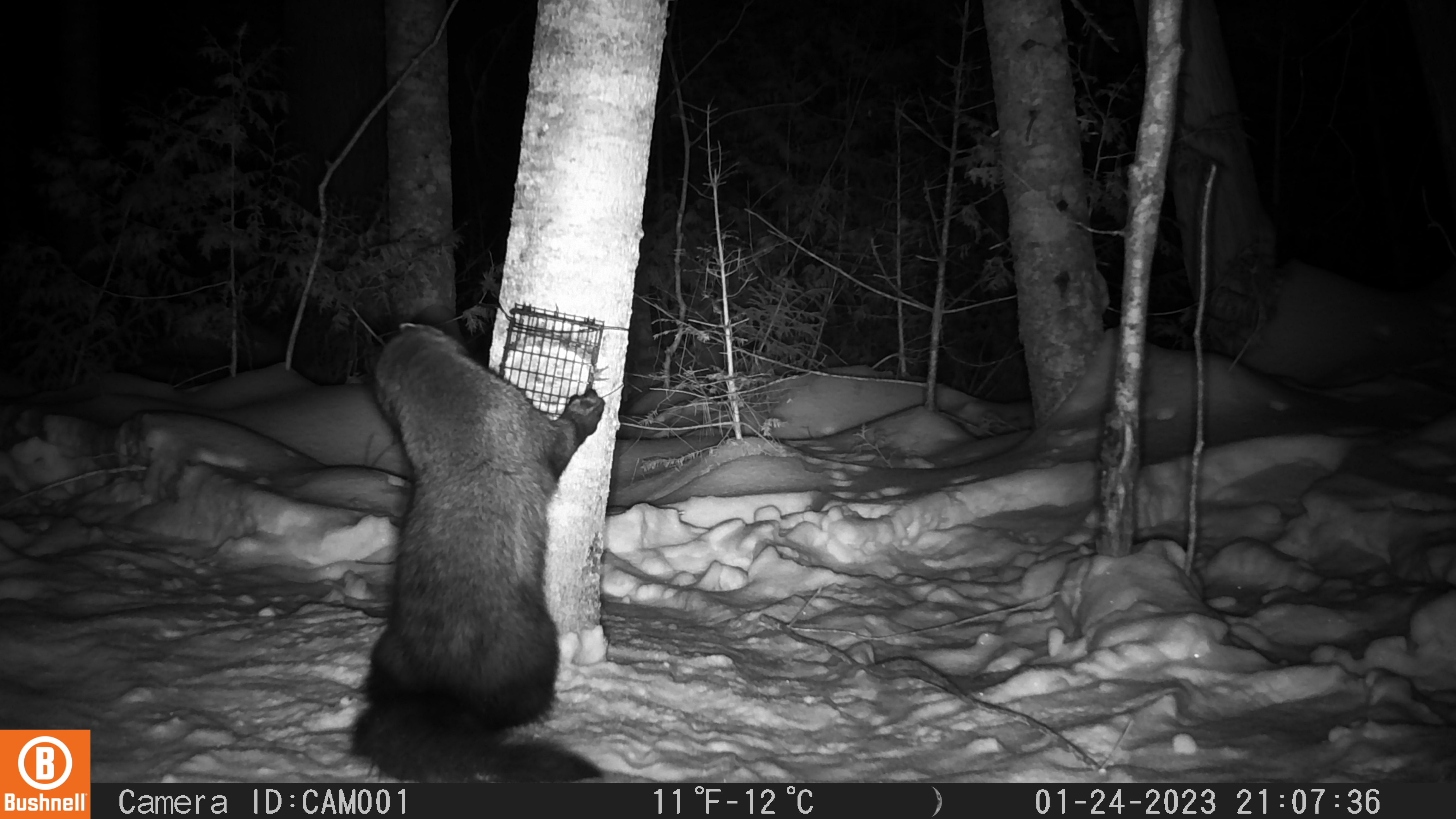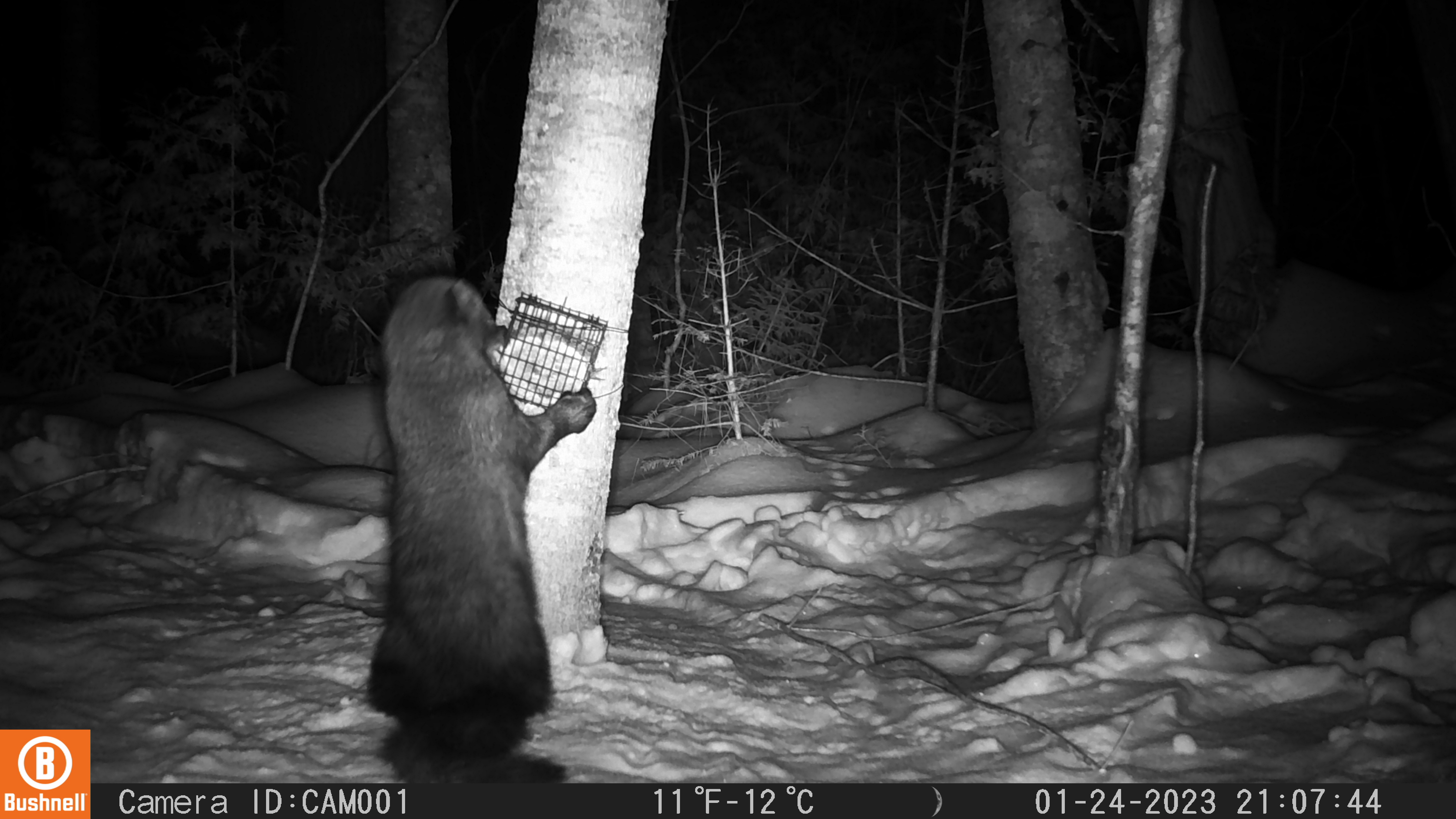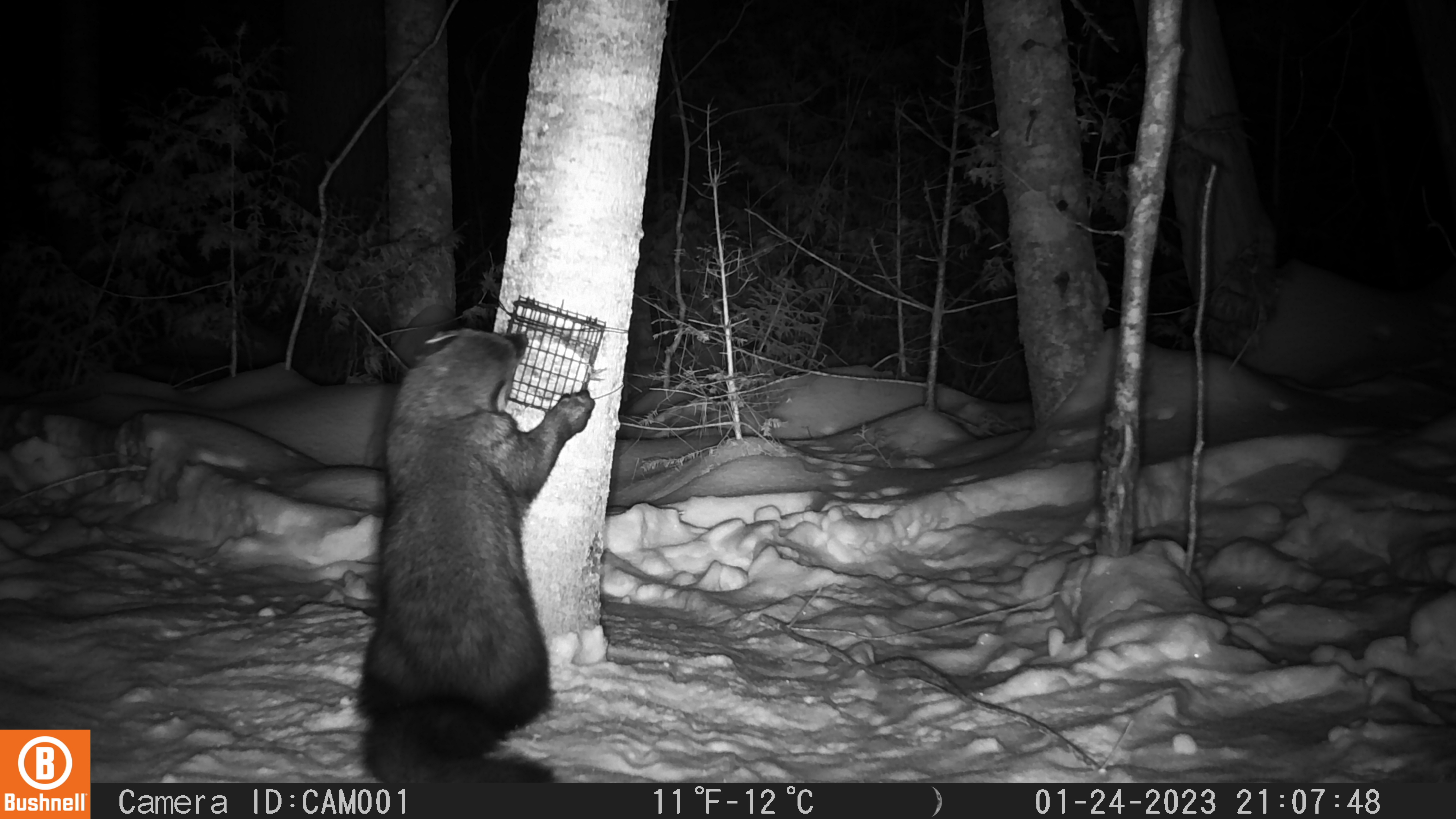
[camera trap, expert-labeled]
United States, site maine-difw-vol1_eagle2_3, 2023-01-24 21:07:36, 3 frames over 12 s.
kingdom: Animalia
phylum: Chordata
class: Mammalia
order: Carnivora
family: Mustelidae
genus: Pekania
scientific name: Pekania pennanti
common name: fisher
Fisher (Pekania pennanti).